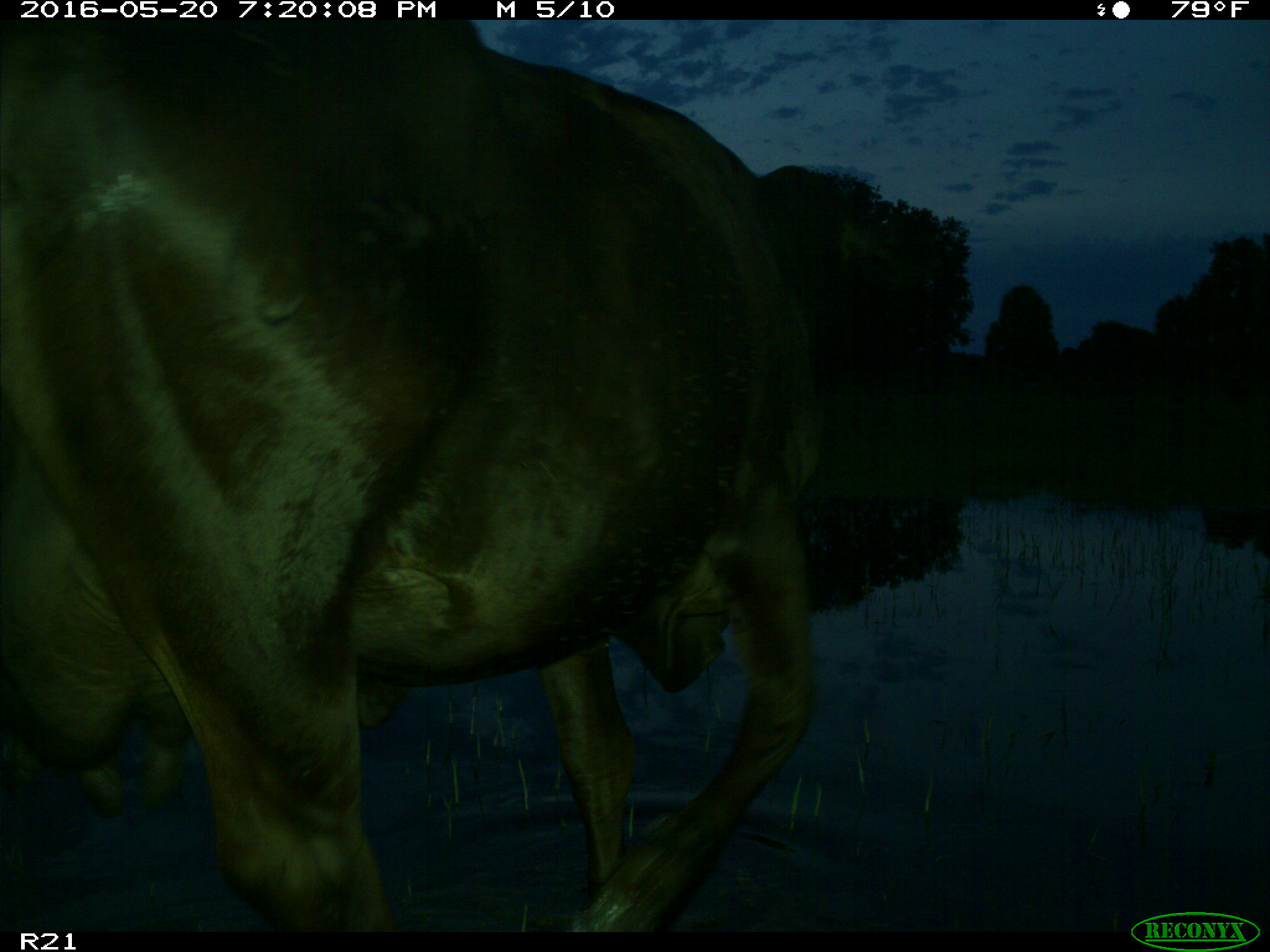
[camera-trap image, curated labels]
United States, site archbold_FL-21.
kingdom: Animalia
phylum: Chordata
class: Mammalia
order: Artiodactyla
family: Bovidae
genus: Bos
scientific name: Bos taurus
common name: domestic cow